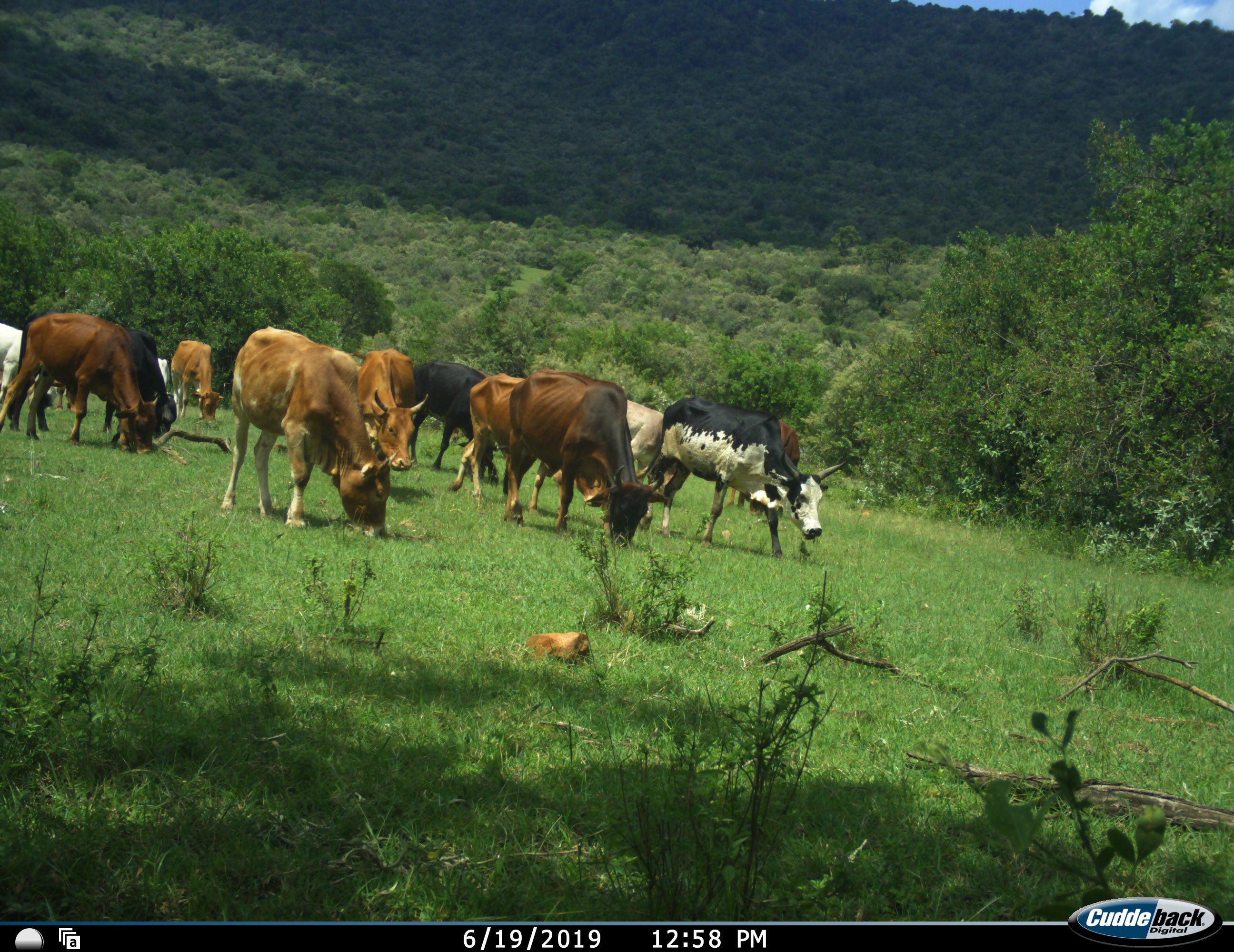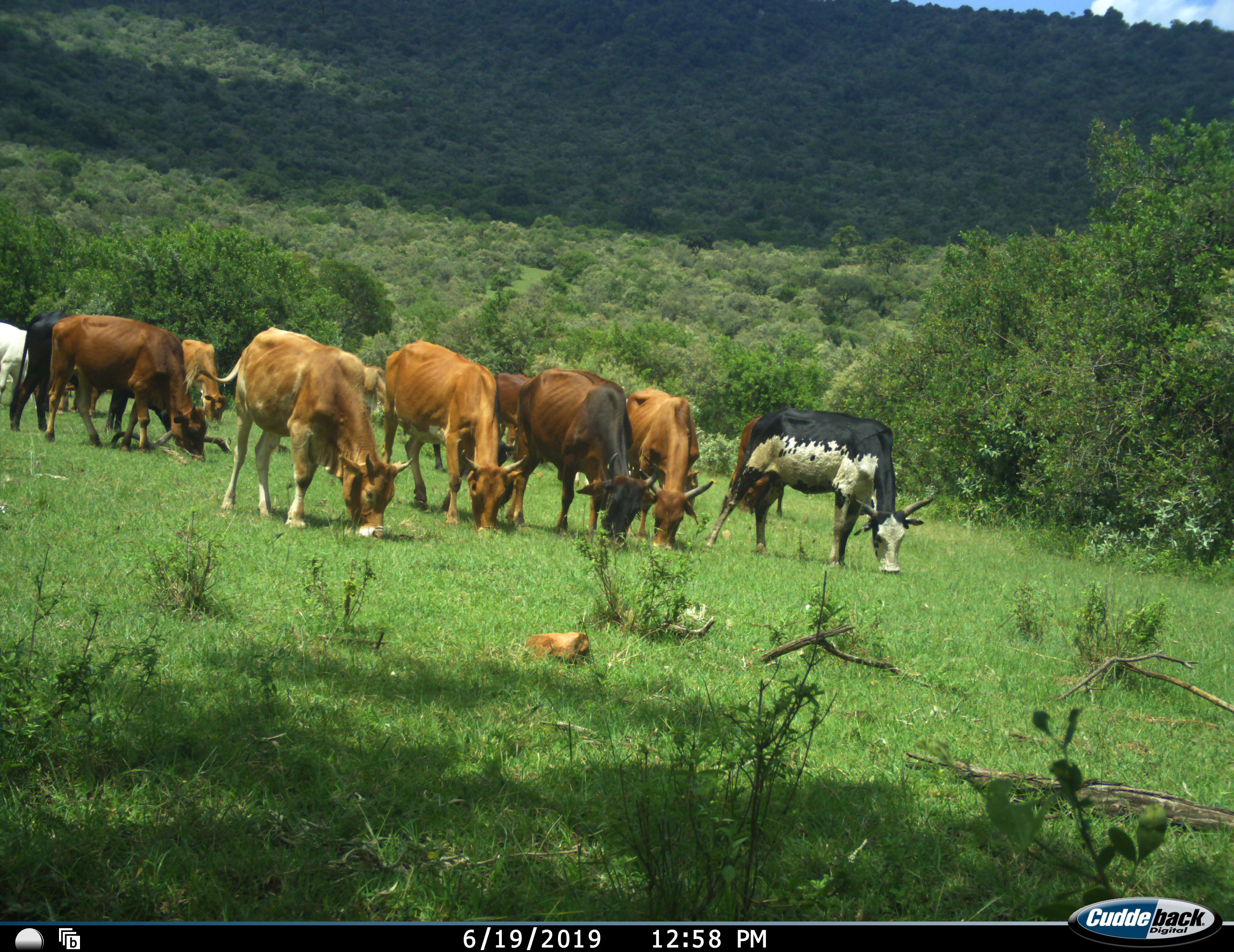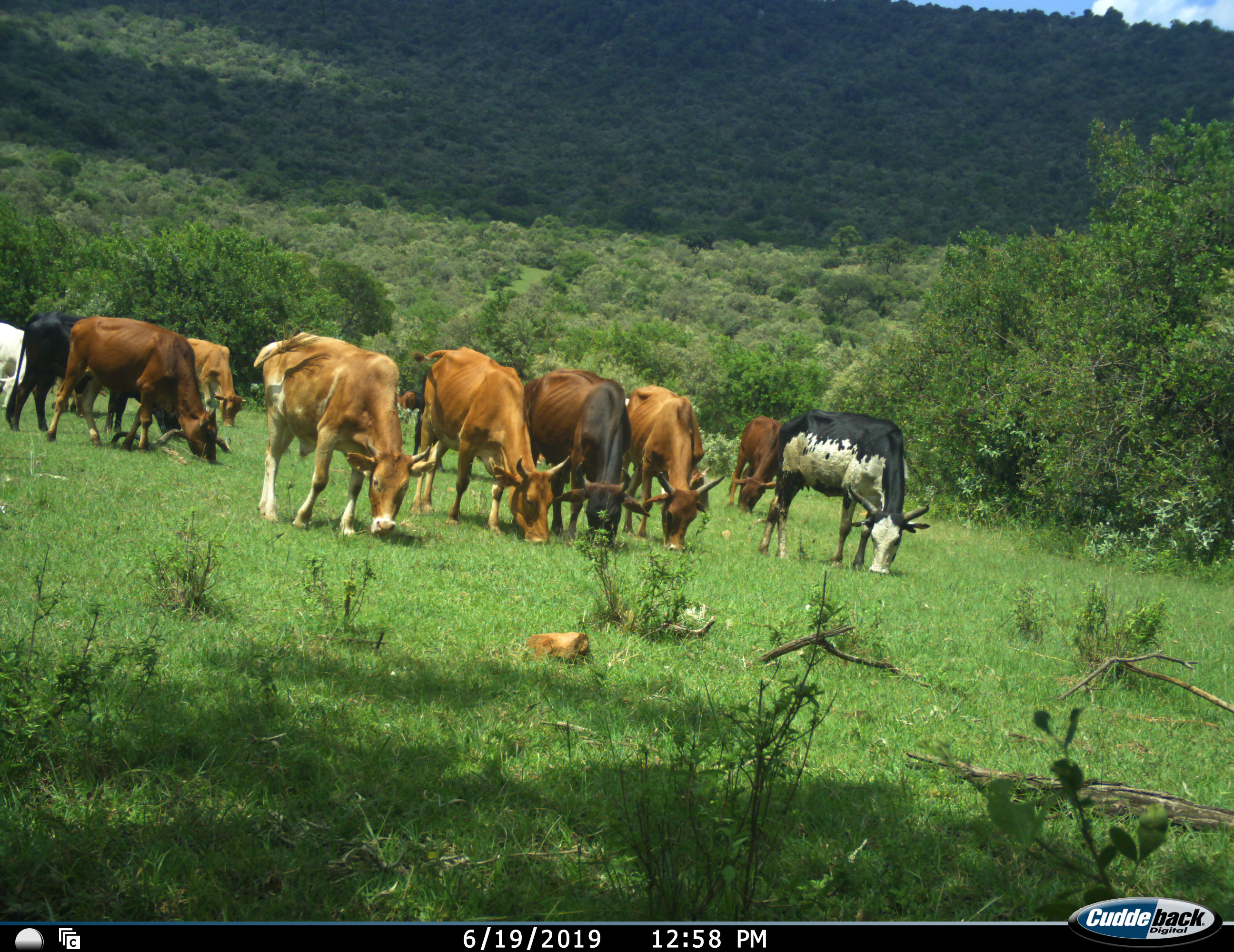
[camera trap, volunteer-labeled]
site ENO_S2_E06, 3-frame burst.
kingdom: Animalia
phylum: Chordata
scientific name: Vertebrata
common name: domestic animal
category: domesticanimal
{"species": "domesticanimal (domestic animal) (Vertebrata)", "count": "11-50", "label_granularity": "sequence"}